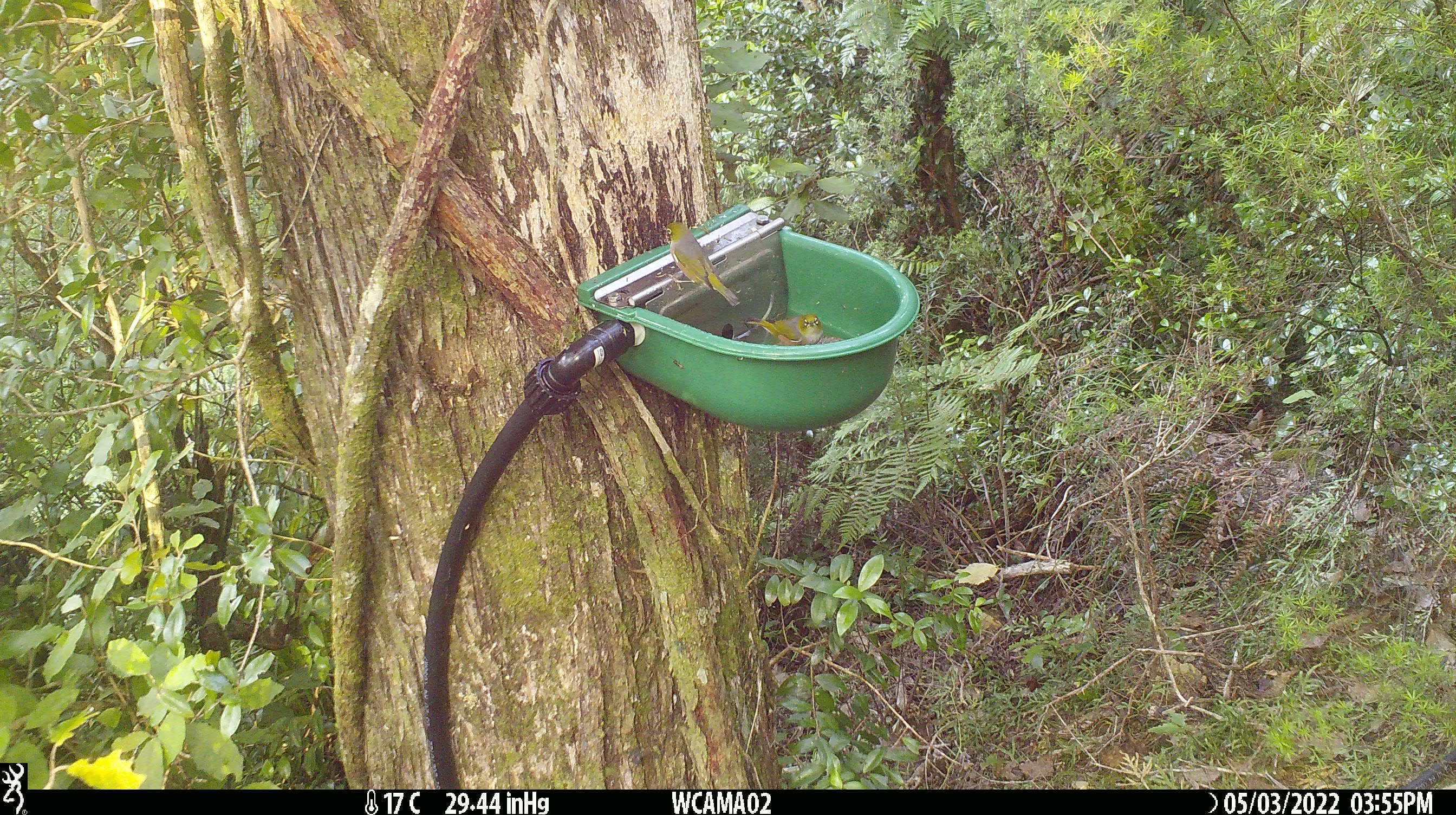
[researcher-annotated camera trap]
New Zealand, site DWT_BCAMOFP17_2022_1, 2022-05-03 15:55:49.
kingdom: Animalia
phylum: Chordata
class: Aves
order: Passeriformes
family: Zosteropidae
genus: Zosterops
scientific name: Zosterops lateralis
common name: silvereye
Silvereye (Zosterops lateralis).